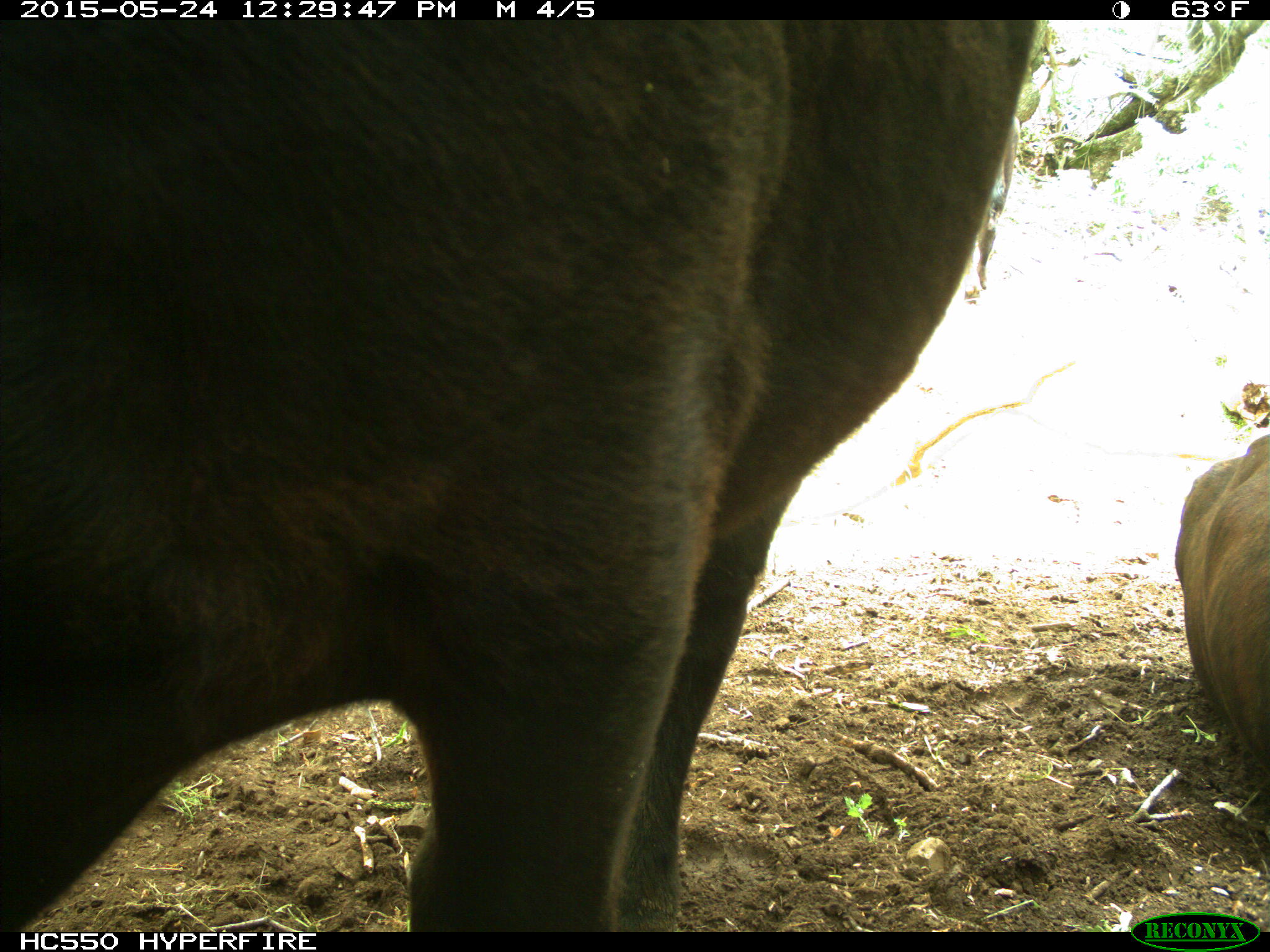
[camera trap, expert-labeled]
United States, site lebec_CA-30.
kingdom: Animalia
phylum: Chordata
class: Mammalia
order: Artiodactyla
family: Bovidae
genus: Bos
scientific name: Bos taurus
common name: domestic cow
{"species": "Bos taurus (domestic cow)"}